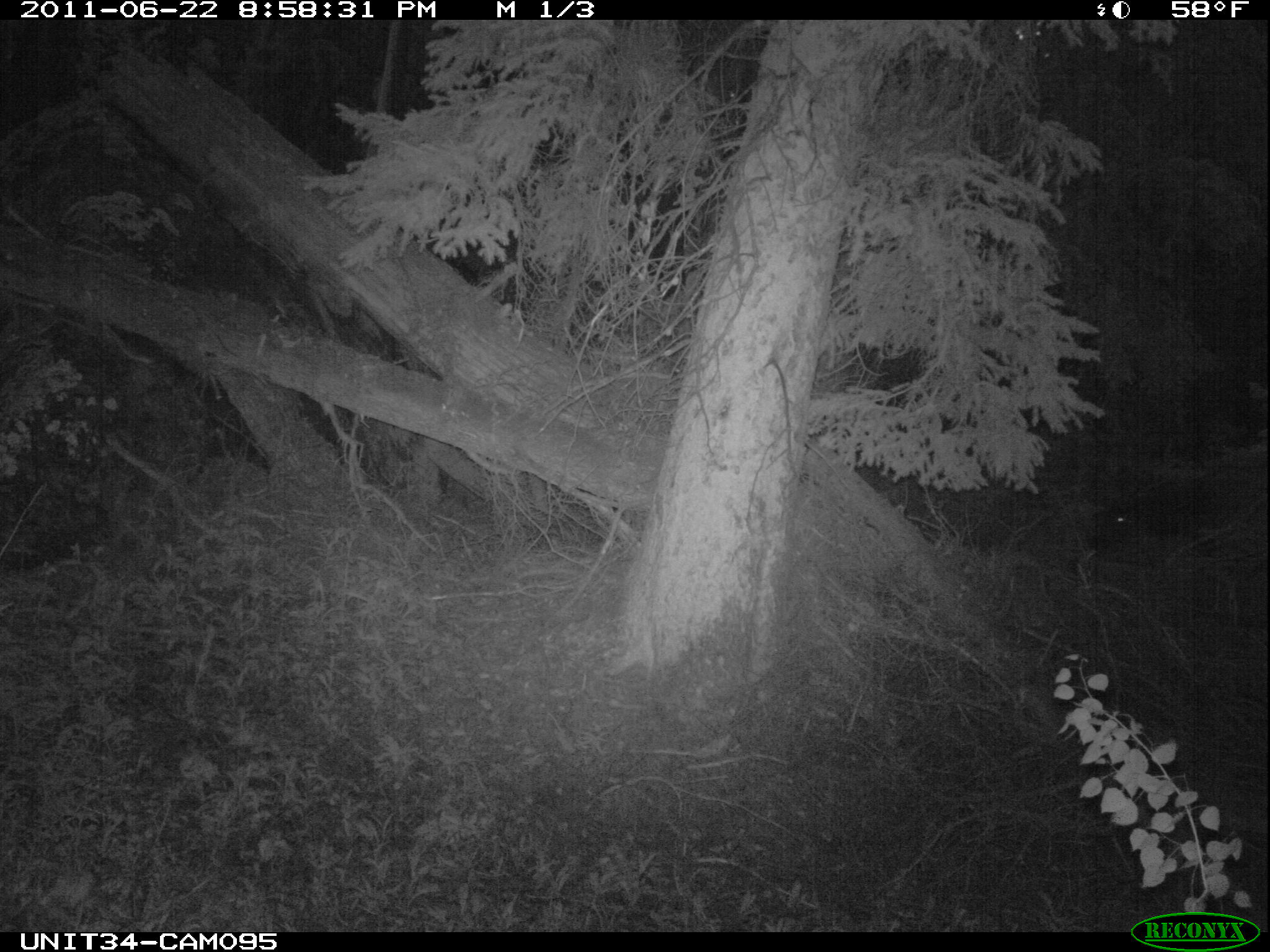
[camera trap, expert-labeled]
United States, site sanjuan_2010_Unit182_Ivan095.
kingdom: Animalia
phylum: Chordata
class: Mammalia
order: Artiodactyla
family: Cervidae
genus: Cervus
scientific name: Cervus elaphus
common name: red deer